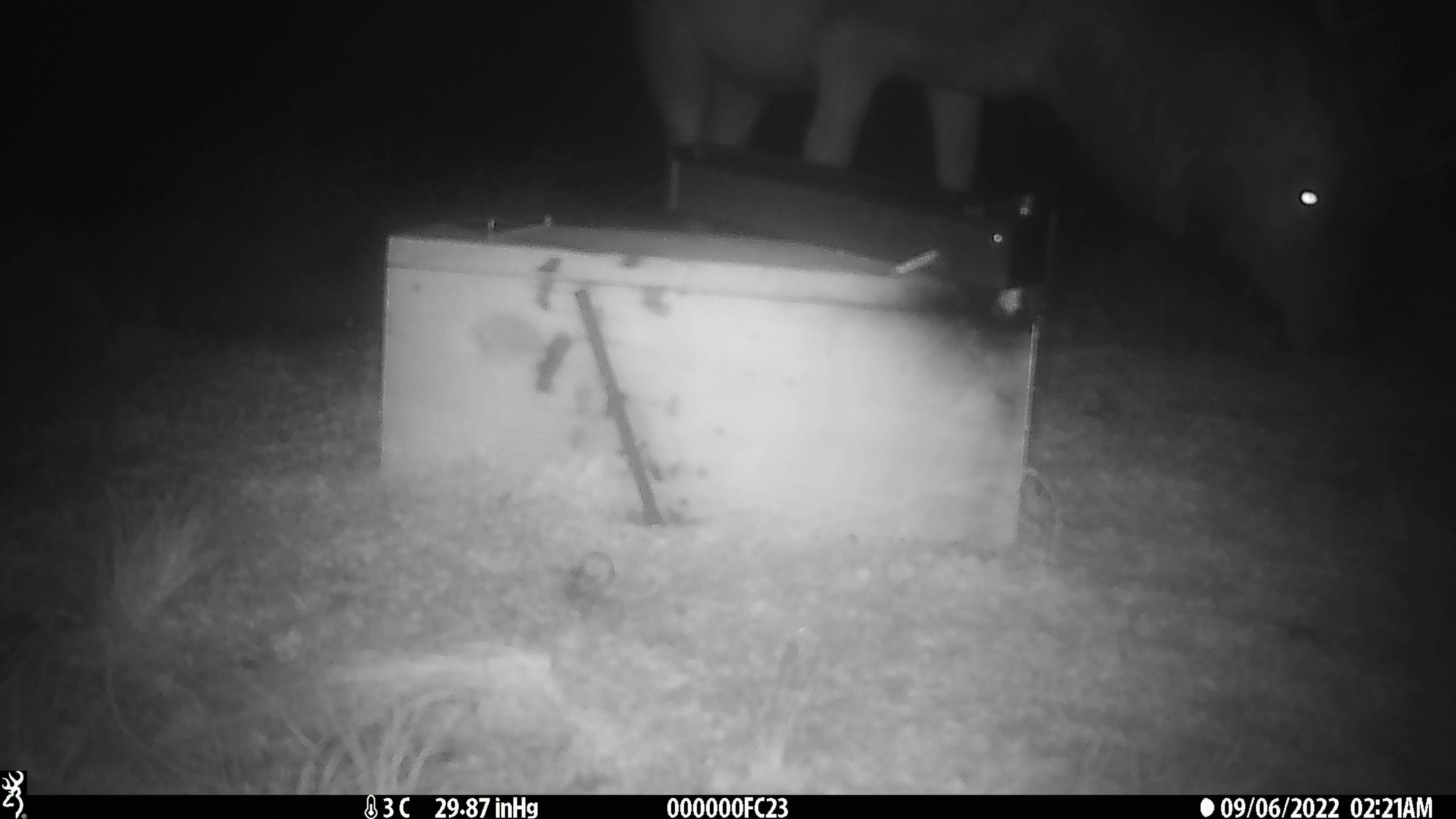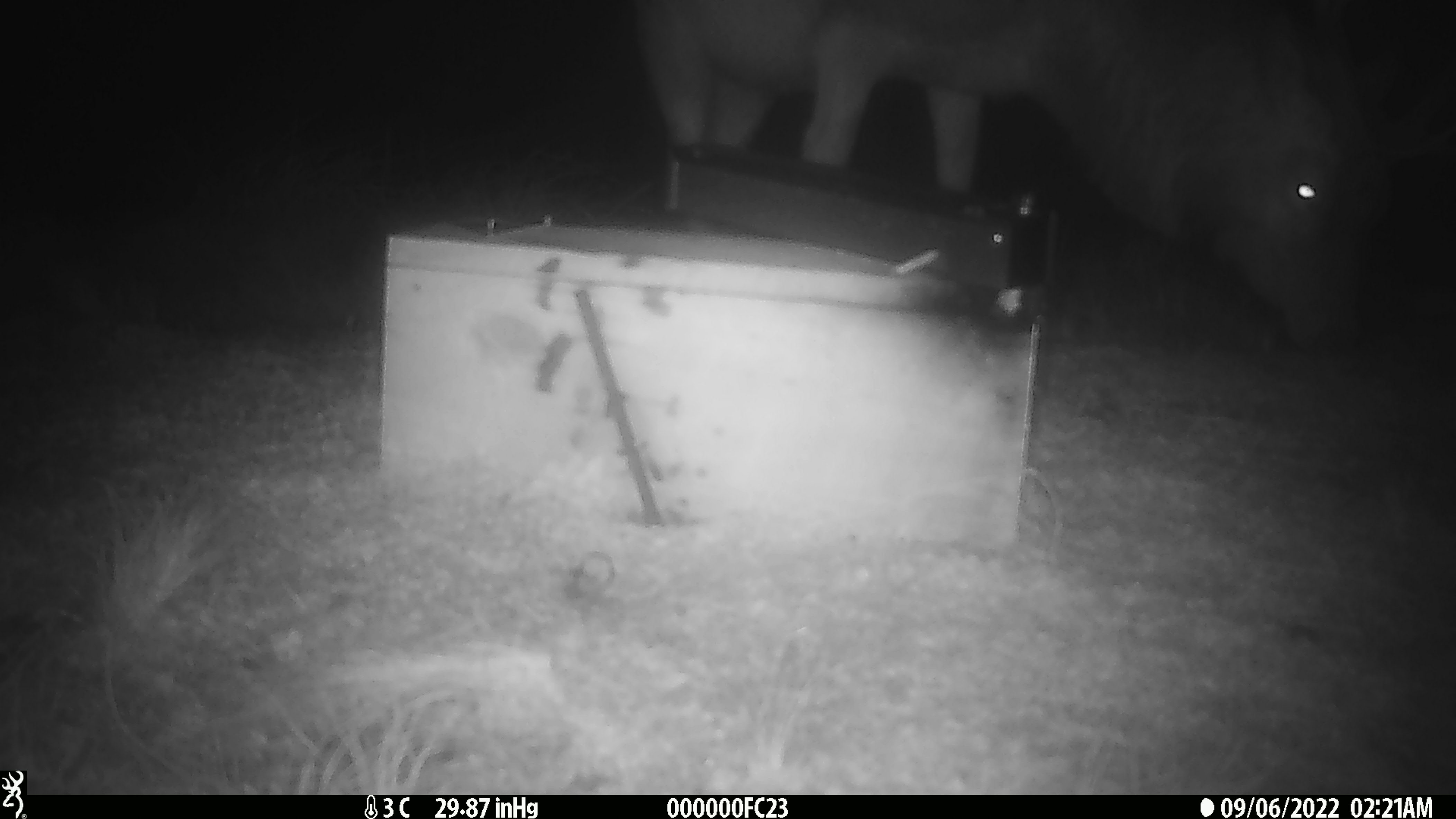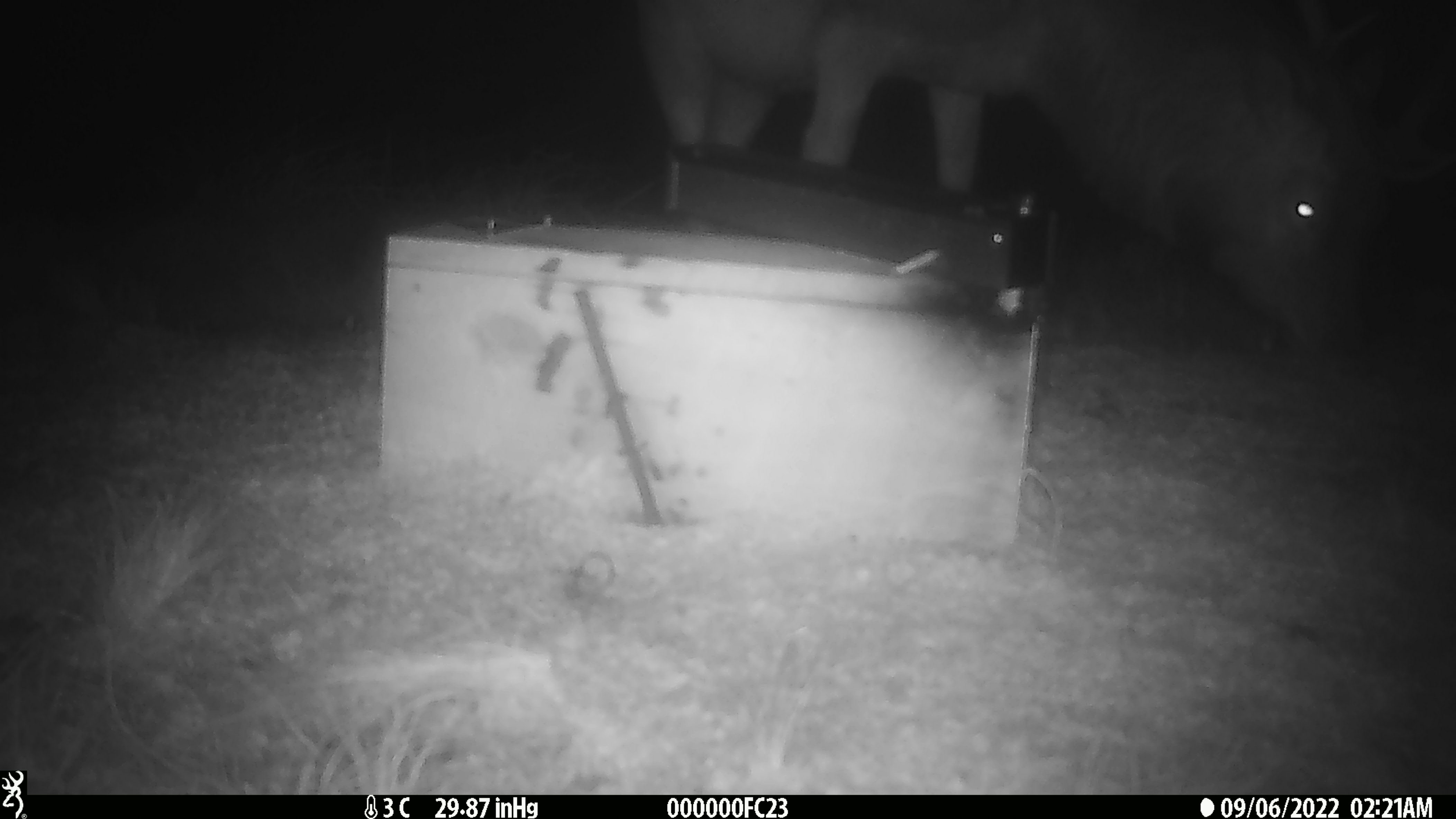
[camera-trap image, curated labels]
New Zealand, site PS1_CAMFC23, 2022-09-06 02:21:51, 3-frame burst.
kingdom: Animalia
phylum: Chordata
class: Mammalia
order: Artiodactyla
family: Cervidae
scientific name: Cervidae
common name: deer